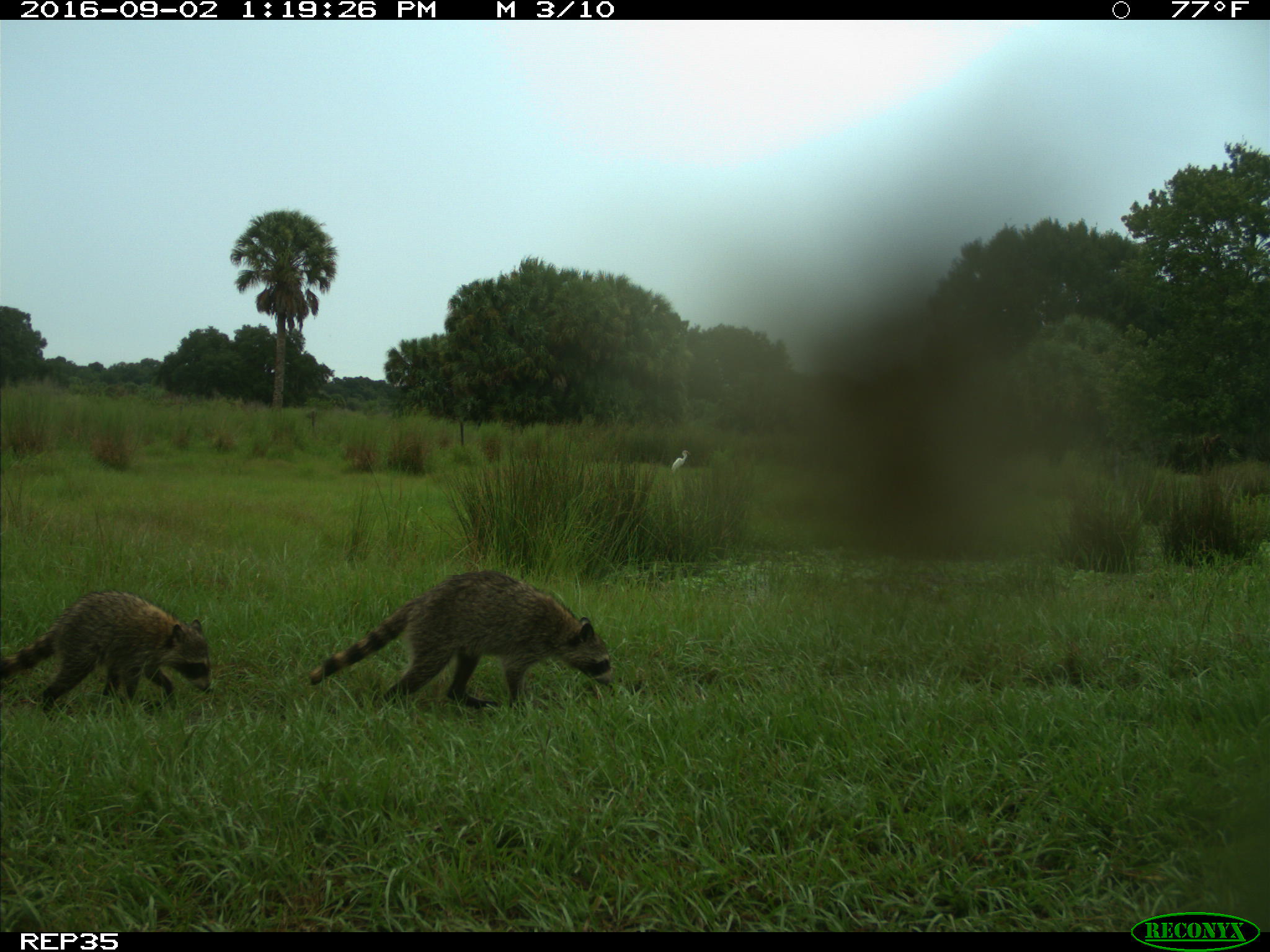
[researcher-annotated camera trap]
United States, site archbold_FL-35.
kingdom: Animalia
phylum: Chordata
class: Mammalia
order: Carnivora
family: Procyonidae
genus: Procyon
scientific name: Procyon lotor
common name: common raccoon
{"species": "Procyon lotor (common raccoon)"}